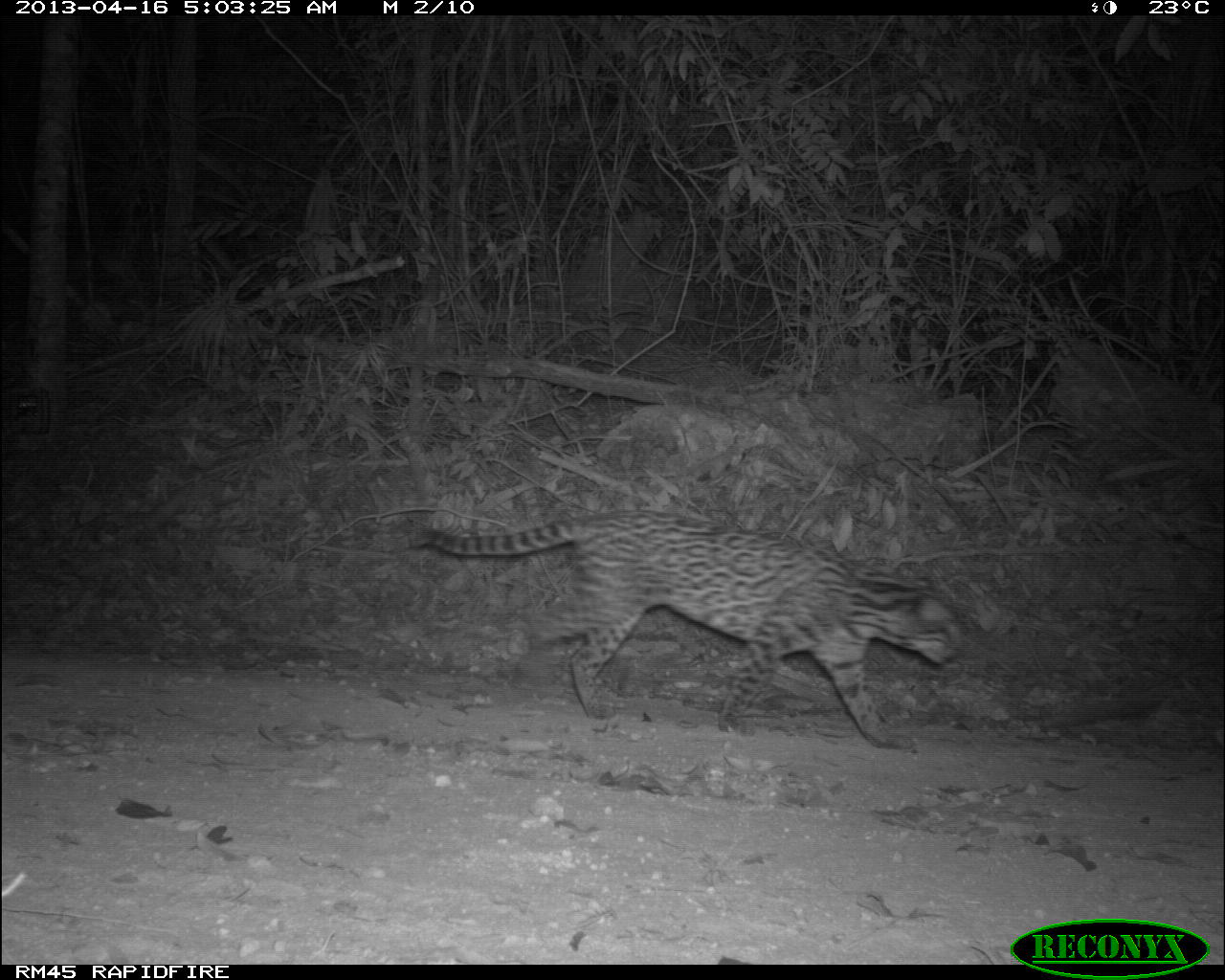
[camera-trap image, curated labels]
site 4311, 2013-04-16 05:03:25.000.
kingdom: Animalia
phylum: Chordata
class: Mammalia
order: Carnivora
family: Felidae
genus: Leopardus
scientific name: Leopardus pardalis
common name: ocelot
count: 1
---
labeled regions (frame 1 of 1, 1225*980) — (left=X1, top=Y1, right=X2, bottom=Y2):
leopardus pardalis: (left=403, top=509, right=962, bottom=750)